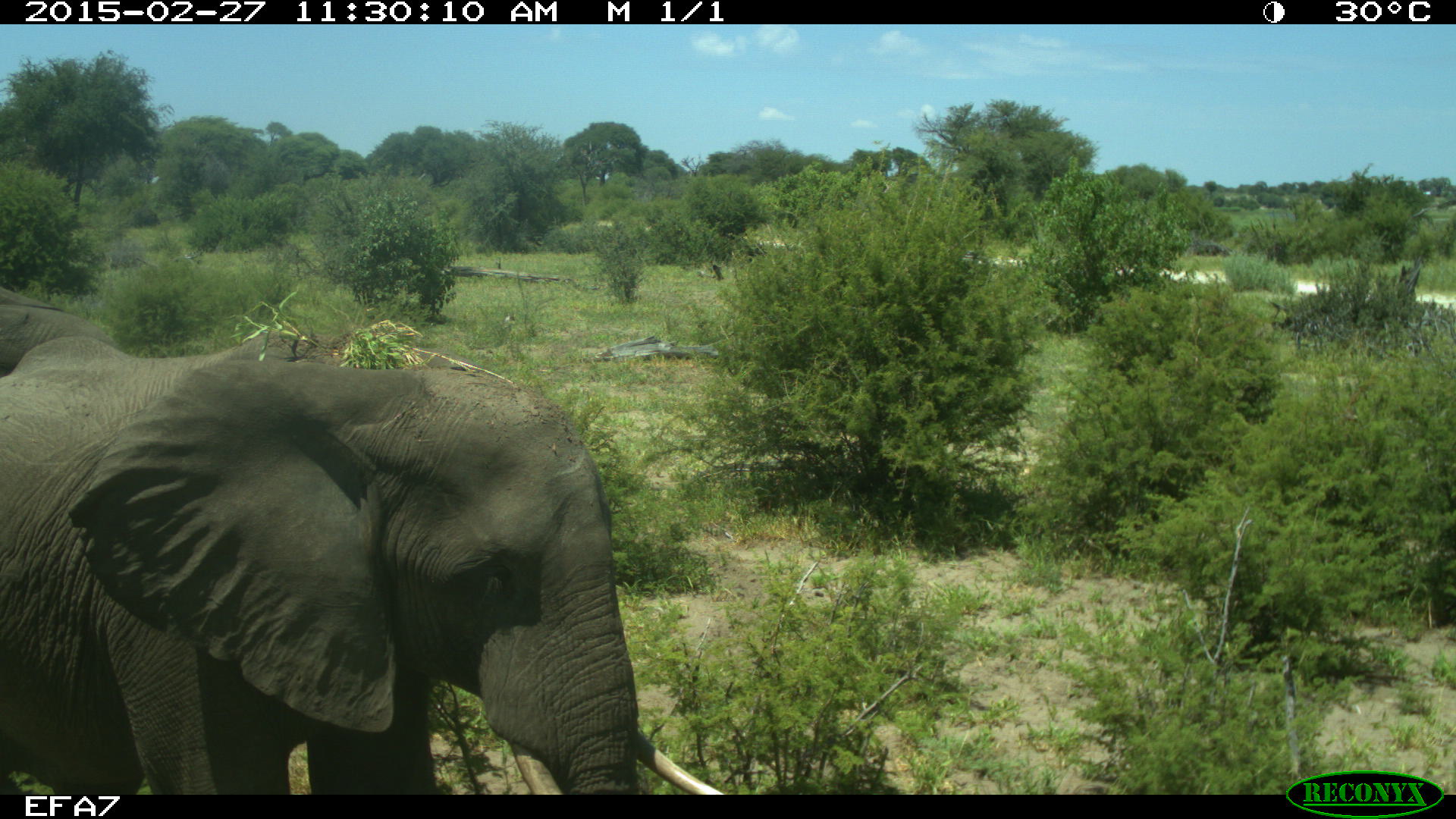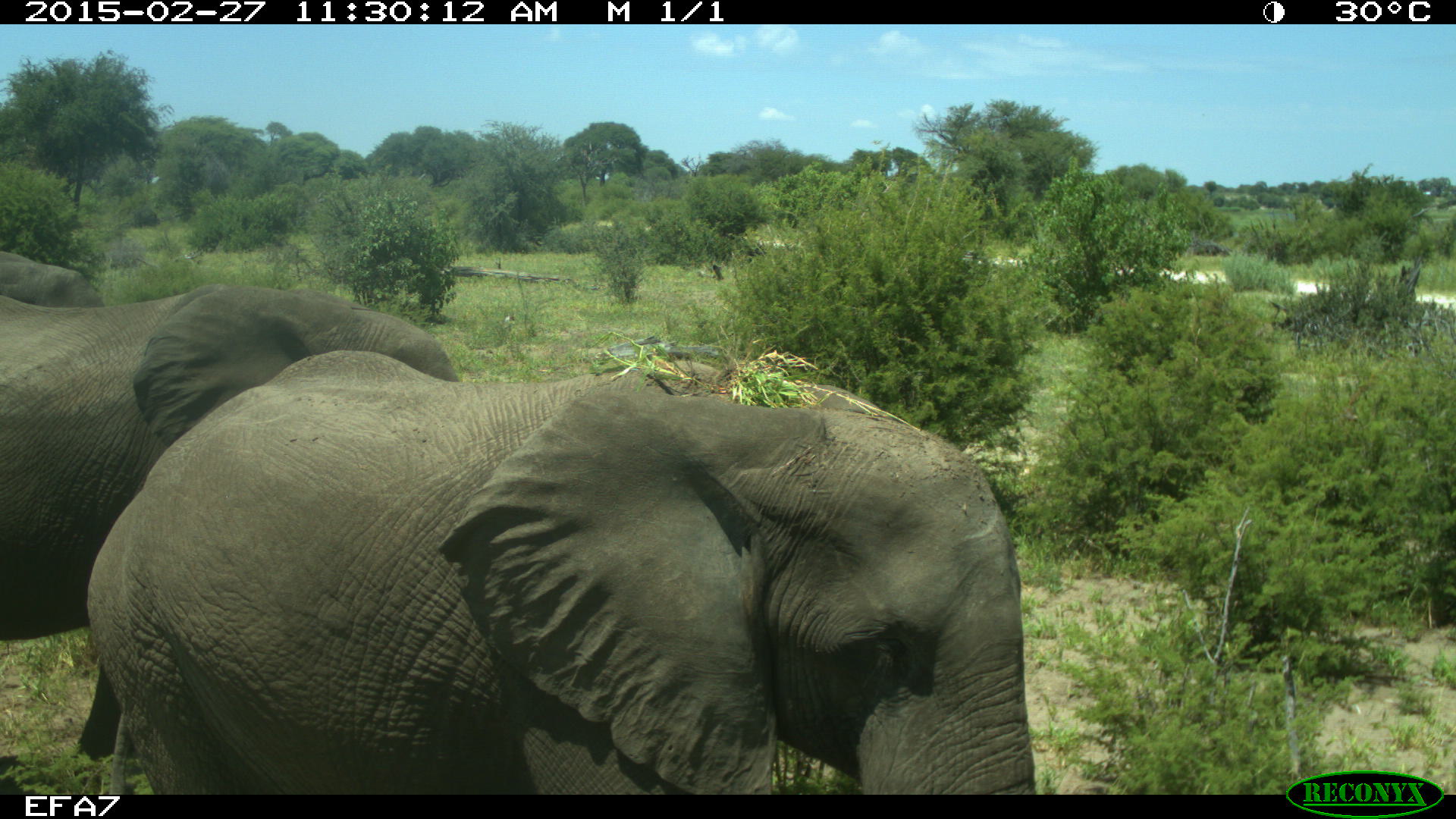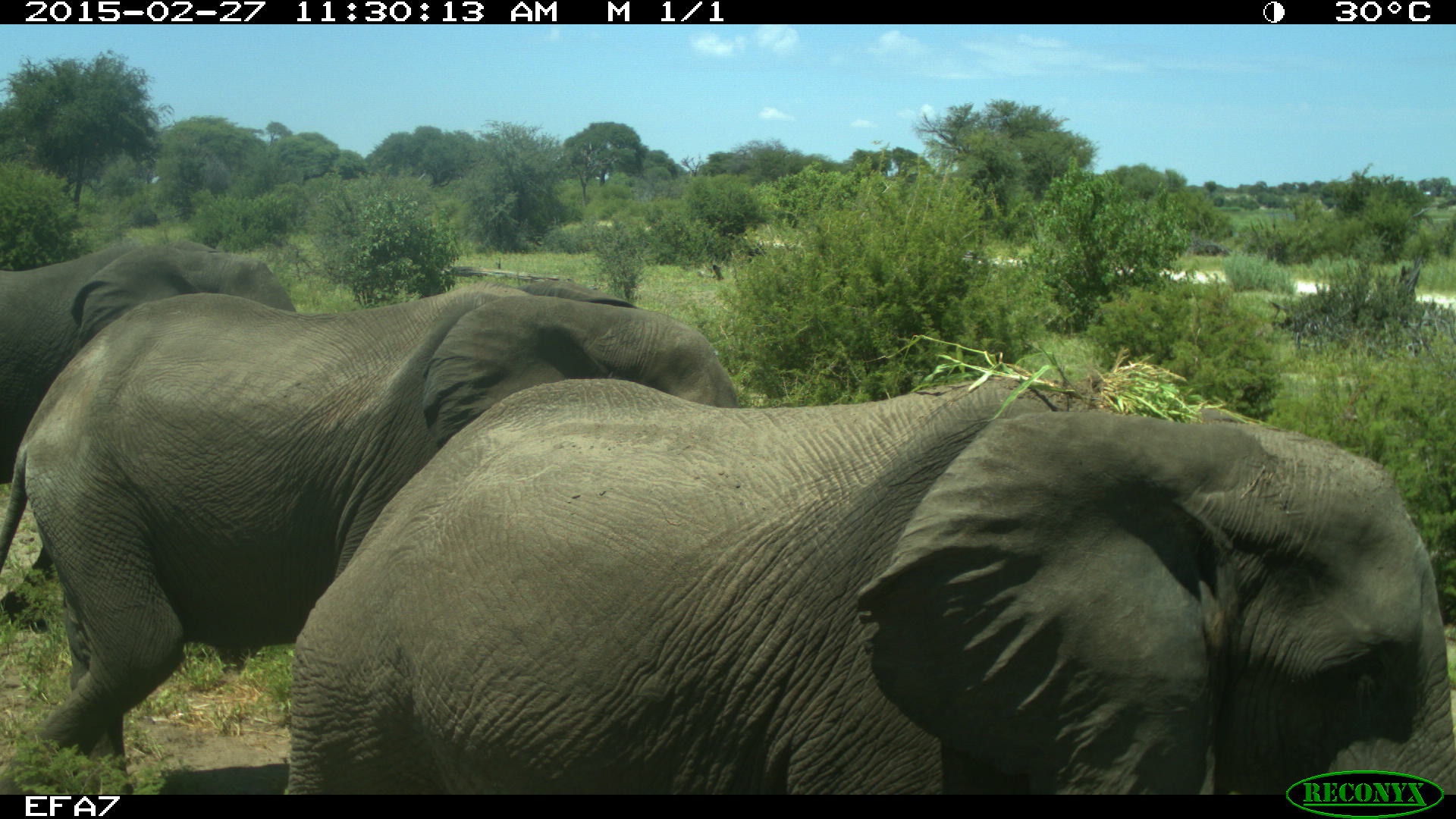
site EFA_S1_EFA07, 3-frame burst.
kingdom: Animalia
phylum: Chordata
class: Mammalia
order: Proboscidea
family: Elephantidae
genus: Loxodonta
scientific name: Loxodonta africana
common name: african bush elephant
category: elephant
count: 3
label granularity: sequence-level